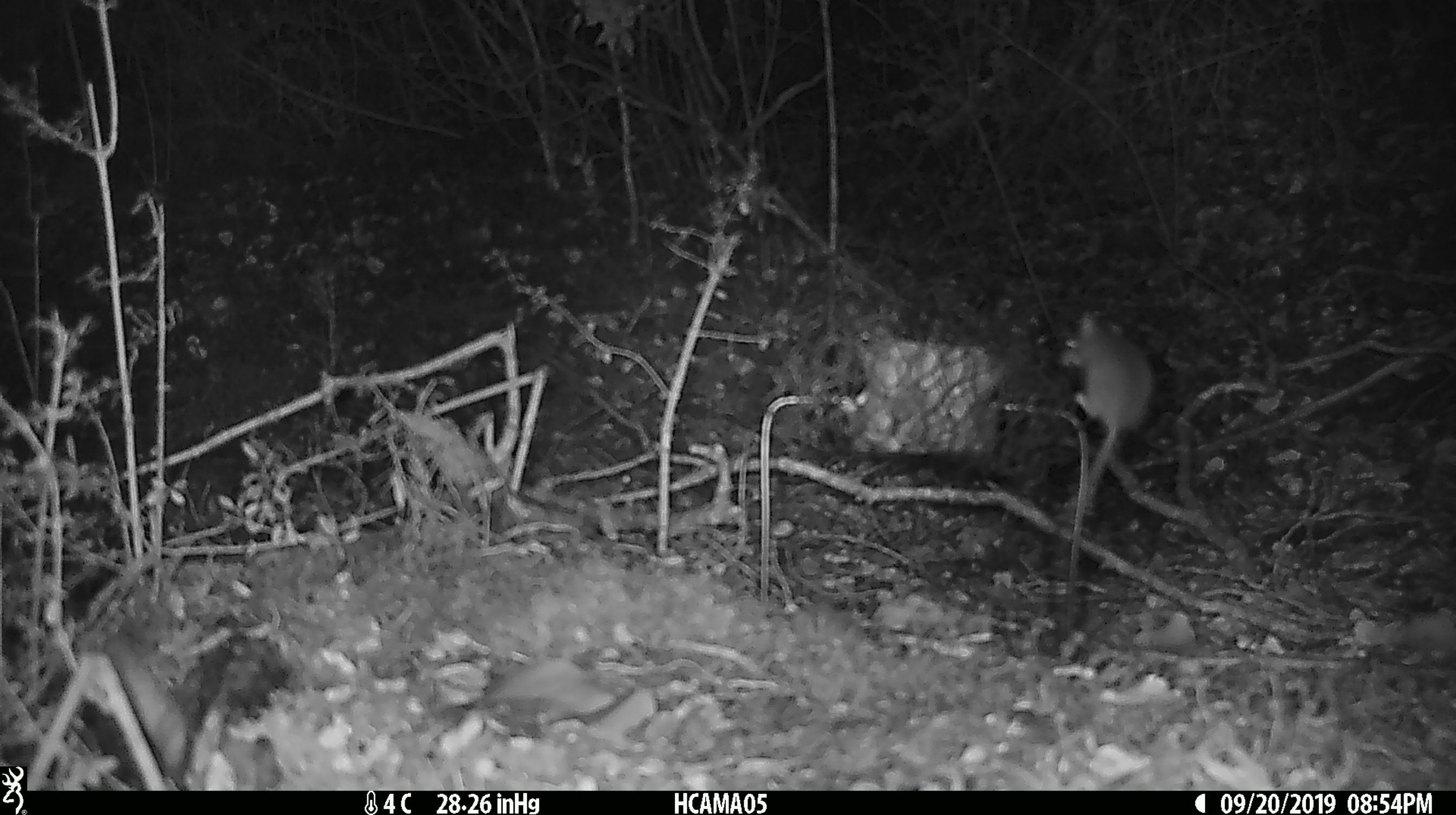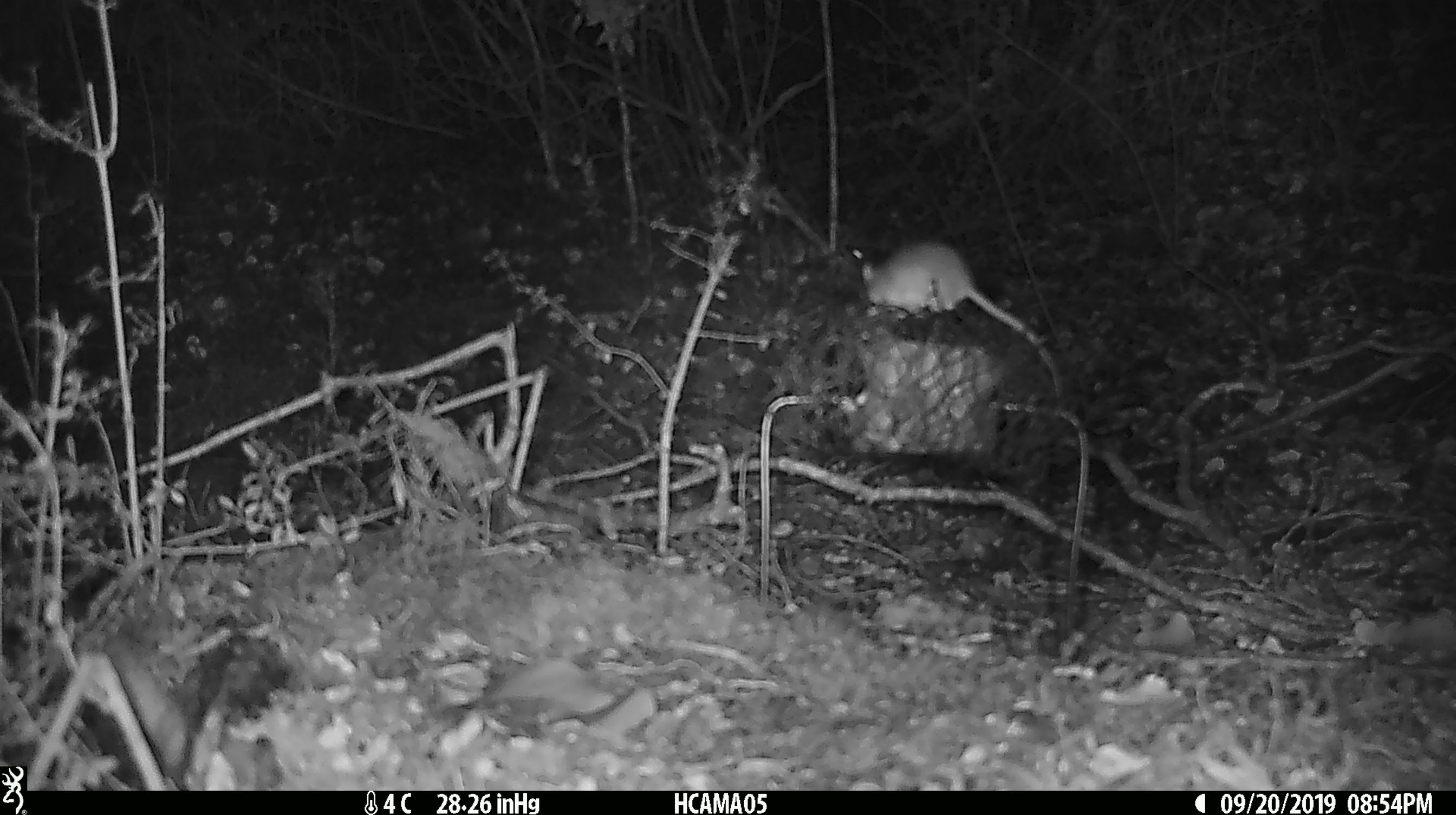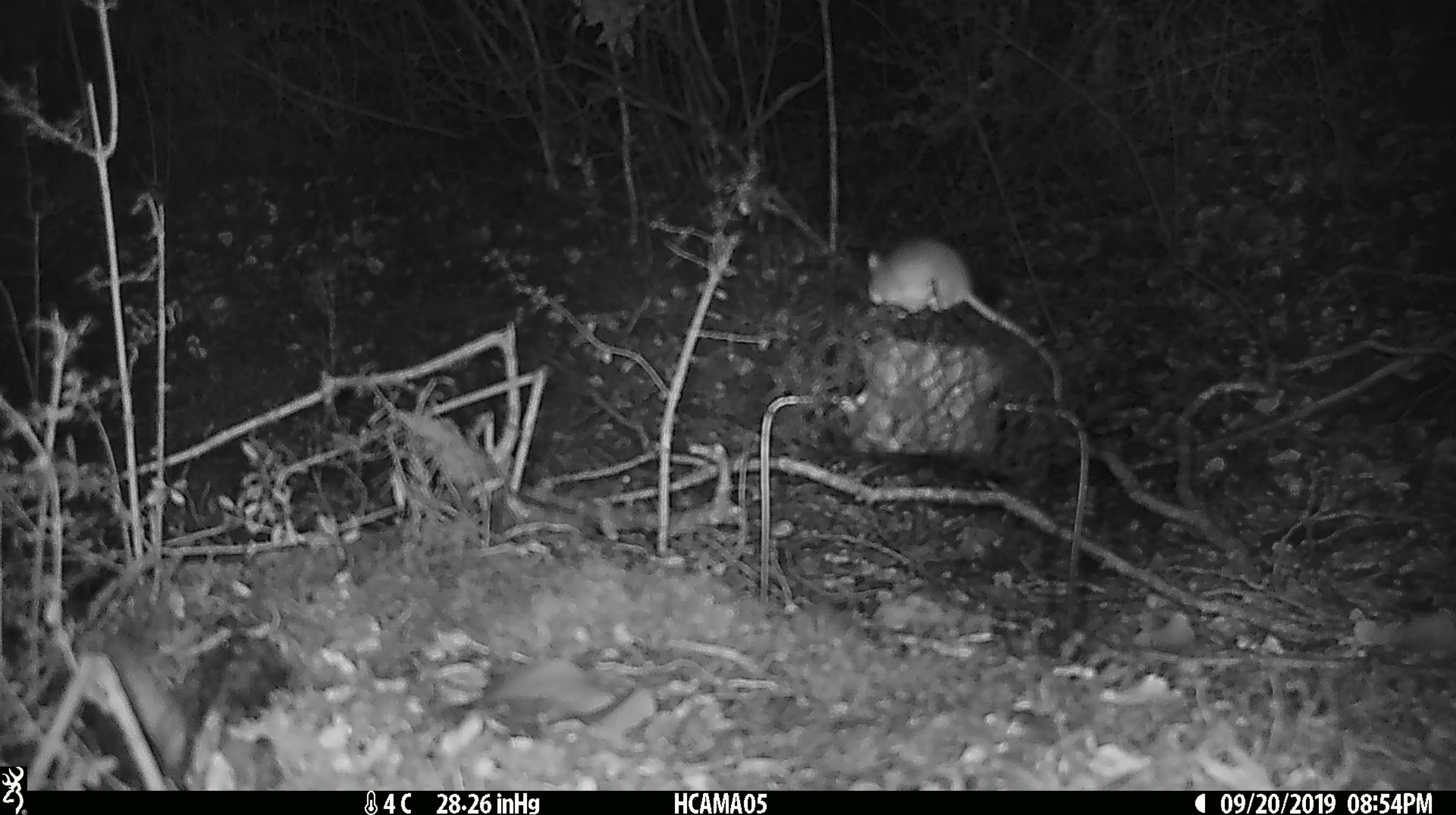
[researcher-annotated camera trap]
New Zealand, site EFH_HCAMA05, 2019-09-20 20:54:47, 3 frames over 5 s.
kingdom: Animalia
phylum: Chordata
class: Mammalia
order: Rodentia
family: Muridae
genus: Mus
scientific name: Mus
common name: mouse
Mouse (Mus).